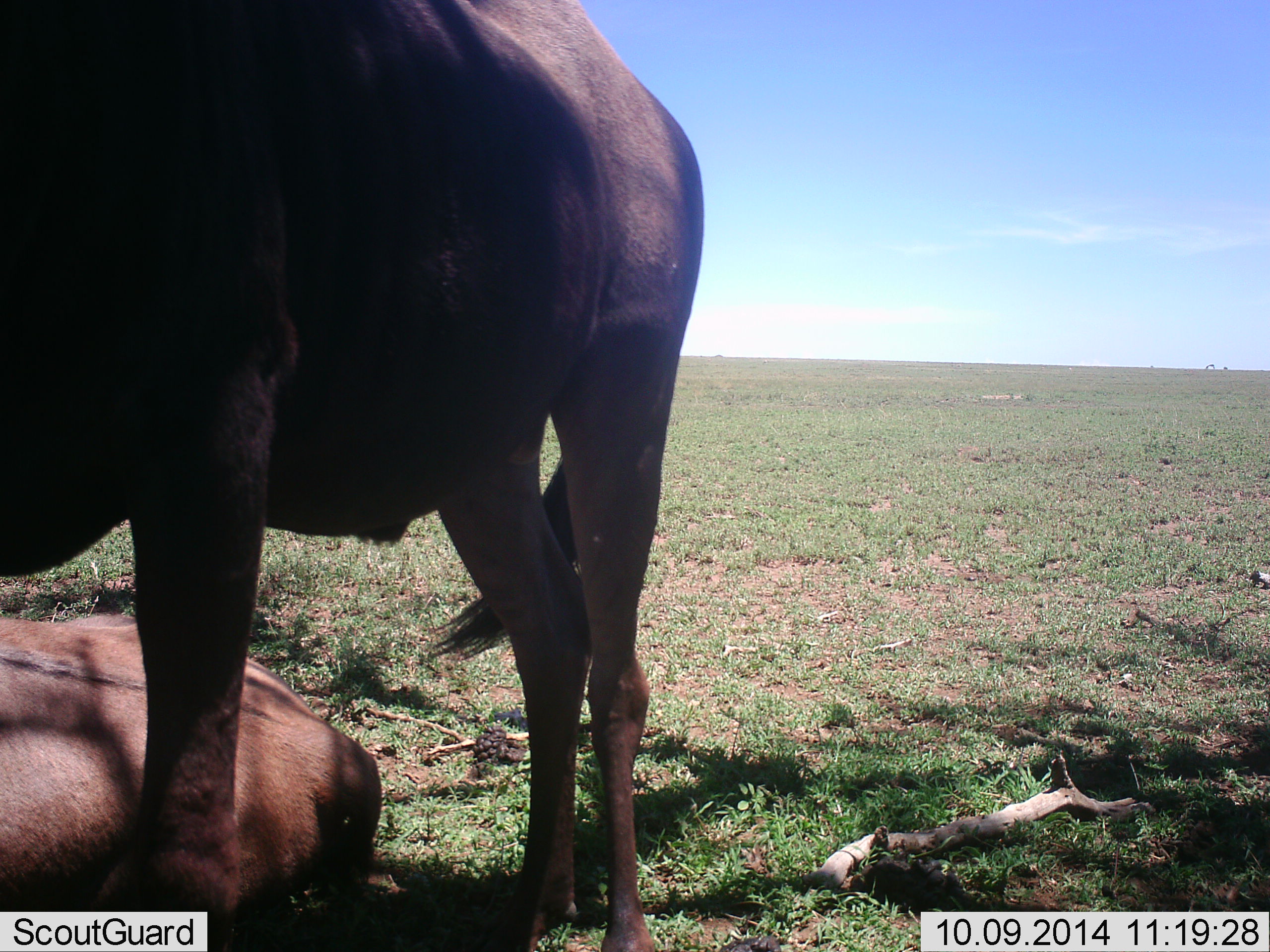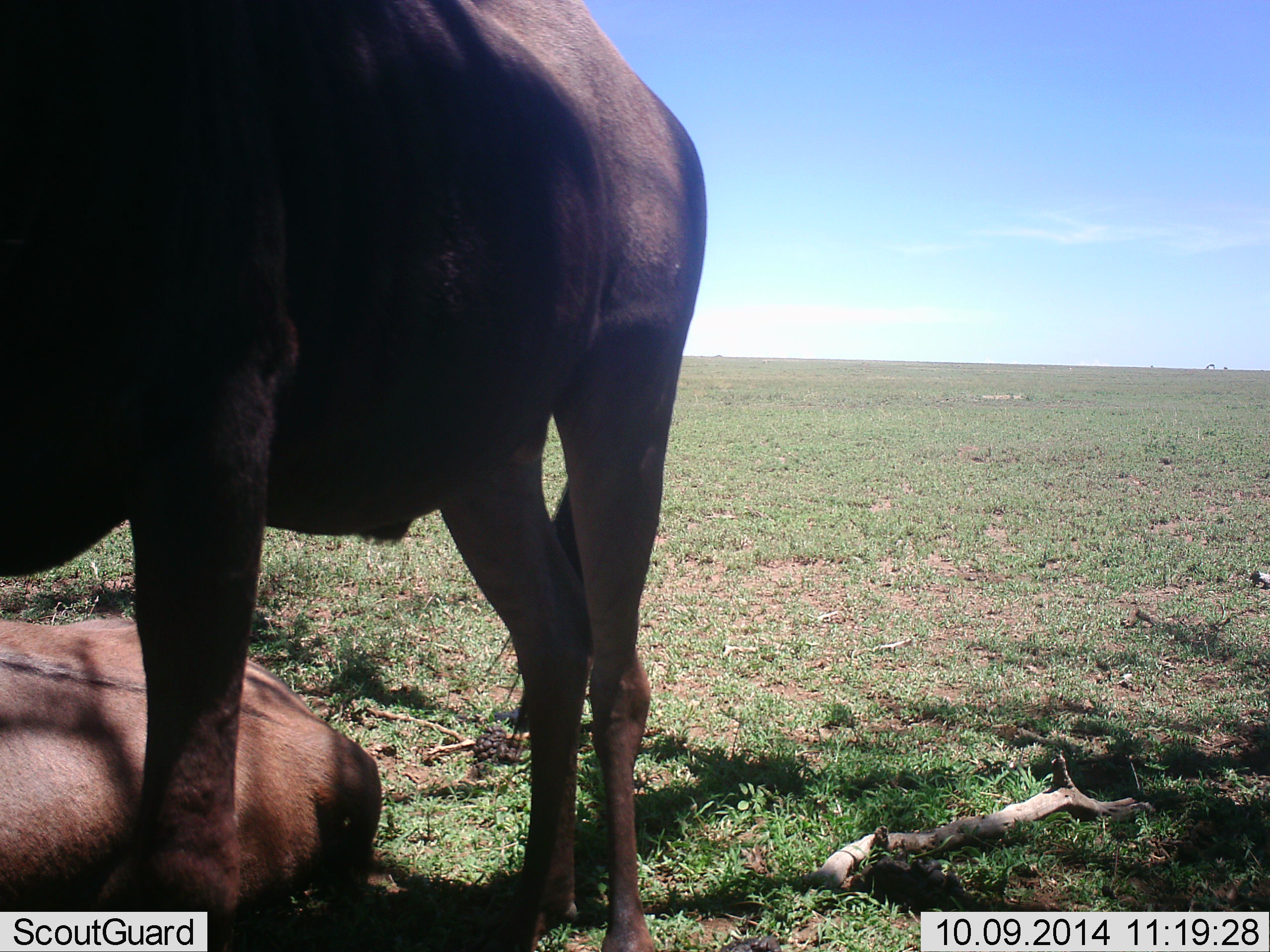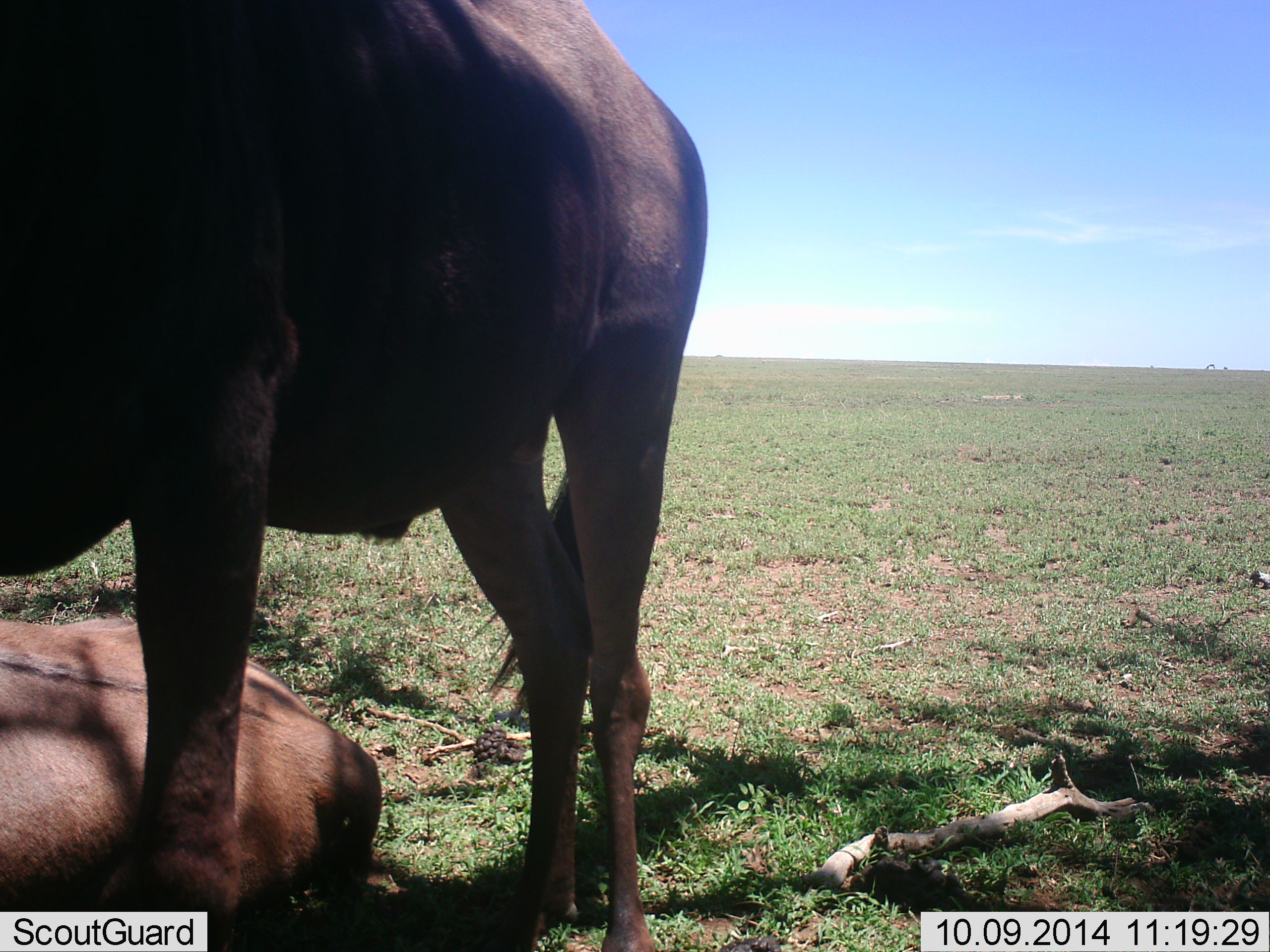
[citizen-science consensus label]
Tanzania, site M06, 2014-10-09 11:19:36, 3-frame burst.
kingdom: Animalia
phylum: Chordata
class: Mammalia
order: Artiodactyla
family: Bovidae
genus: Connochaetes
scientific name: Connochaetes taurinus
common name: blue wildebeest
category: wildebeest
Wildebeest (blue wildebeest) (Connochaetes taurinus), count 2. Behavior (volunteer vote fractions): standing 80%, resting 100%, moving 0%, interacting 0%. Young present (vote fraction): 10%. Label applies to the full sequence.